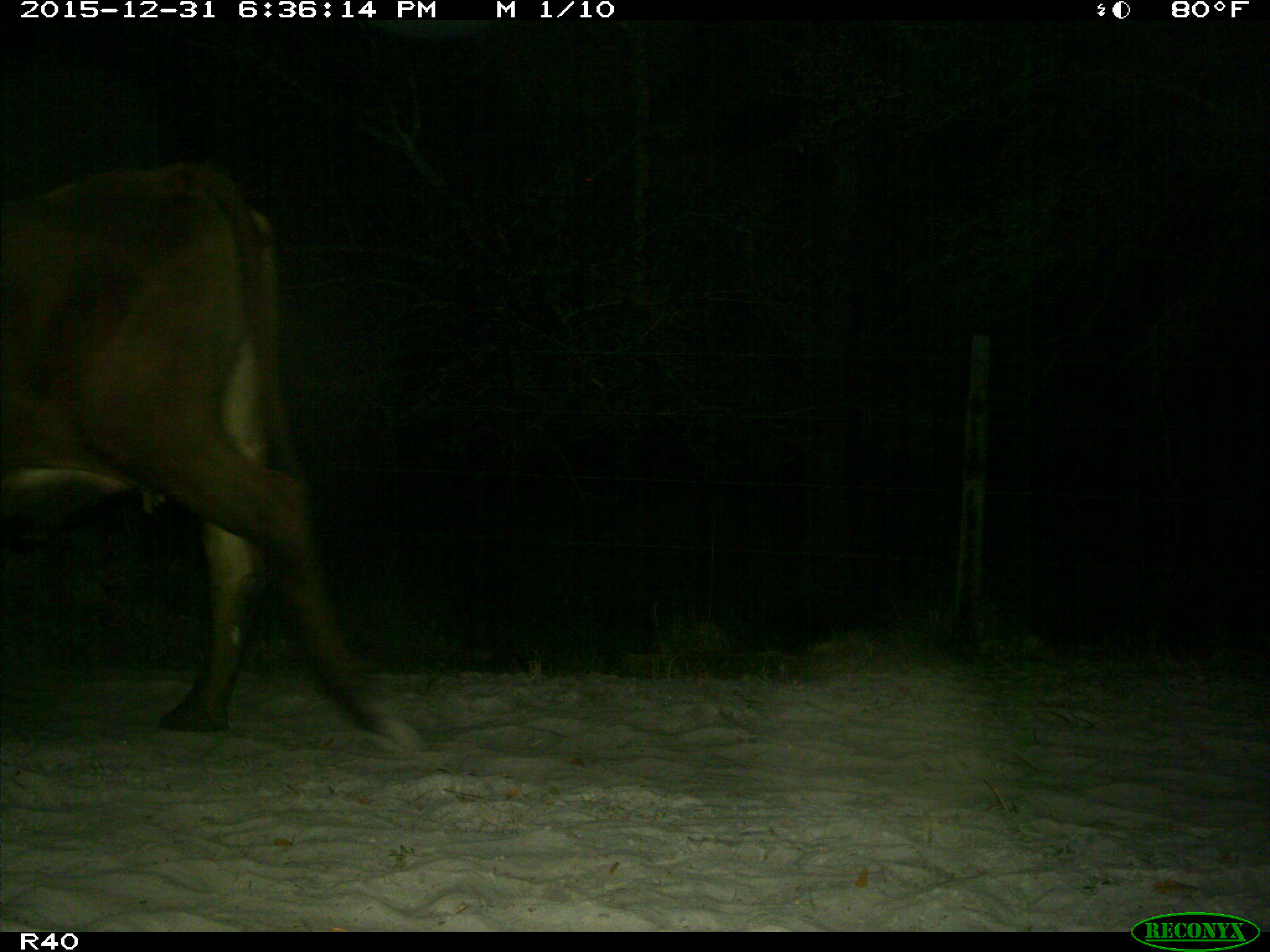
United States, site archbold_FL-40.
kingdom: Animalia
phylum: Chordata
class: Mammalia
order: Artiodactyla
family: Bovidae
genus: Bos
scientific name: Bos taurus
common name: domestic cow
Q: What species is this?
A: Bos taurus (domestic cow).